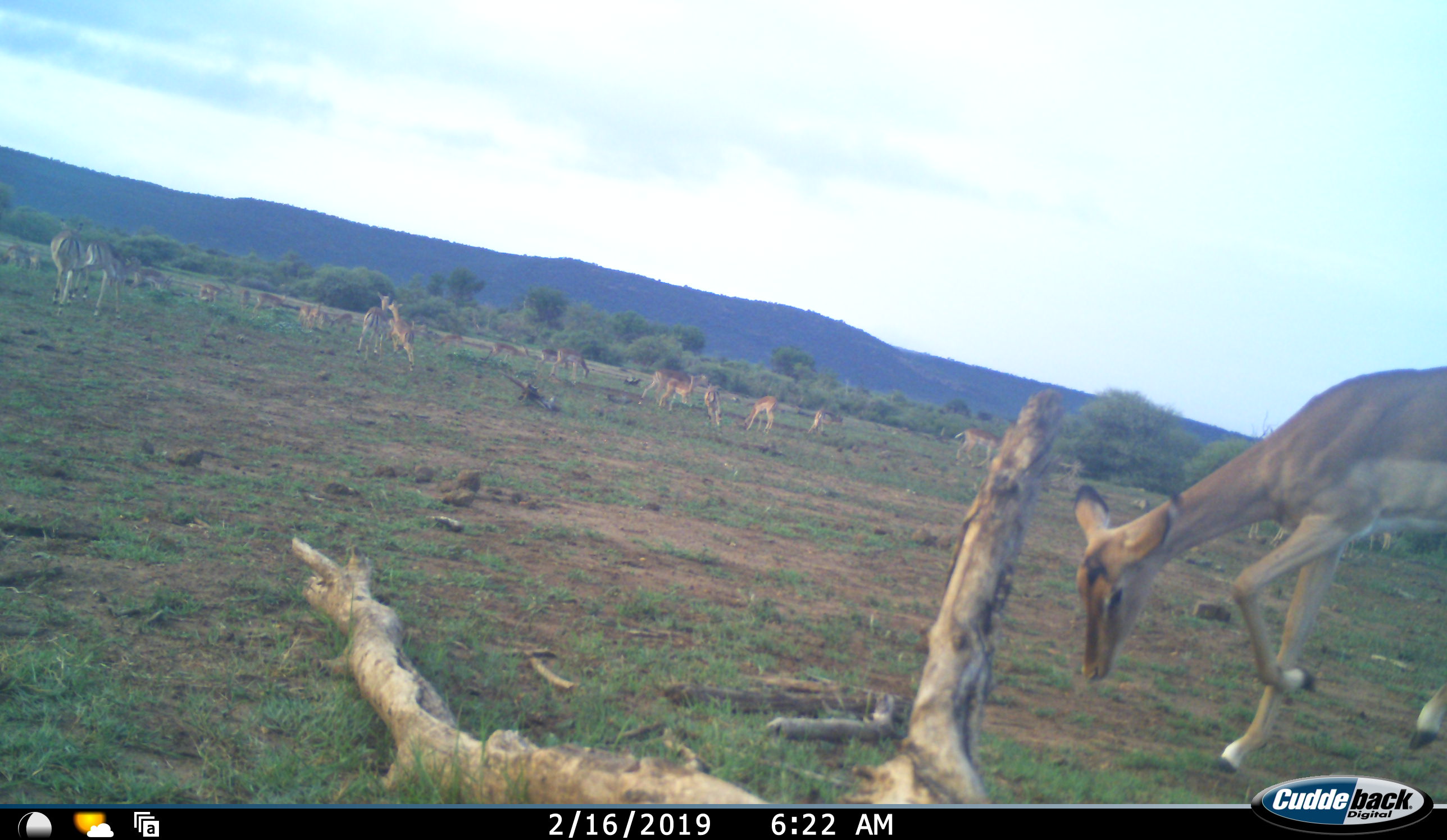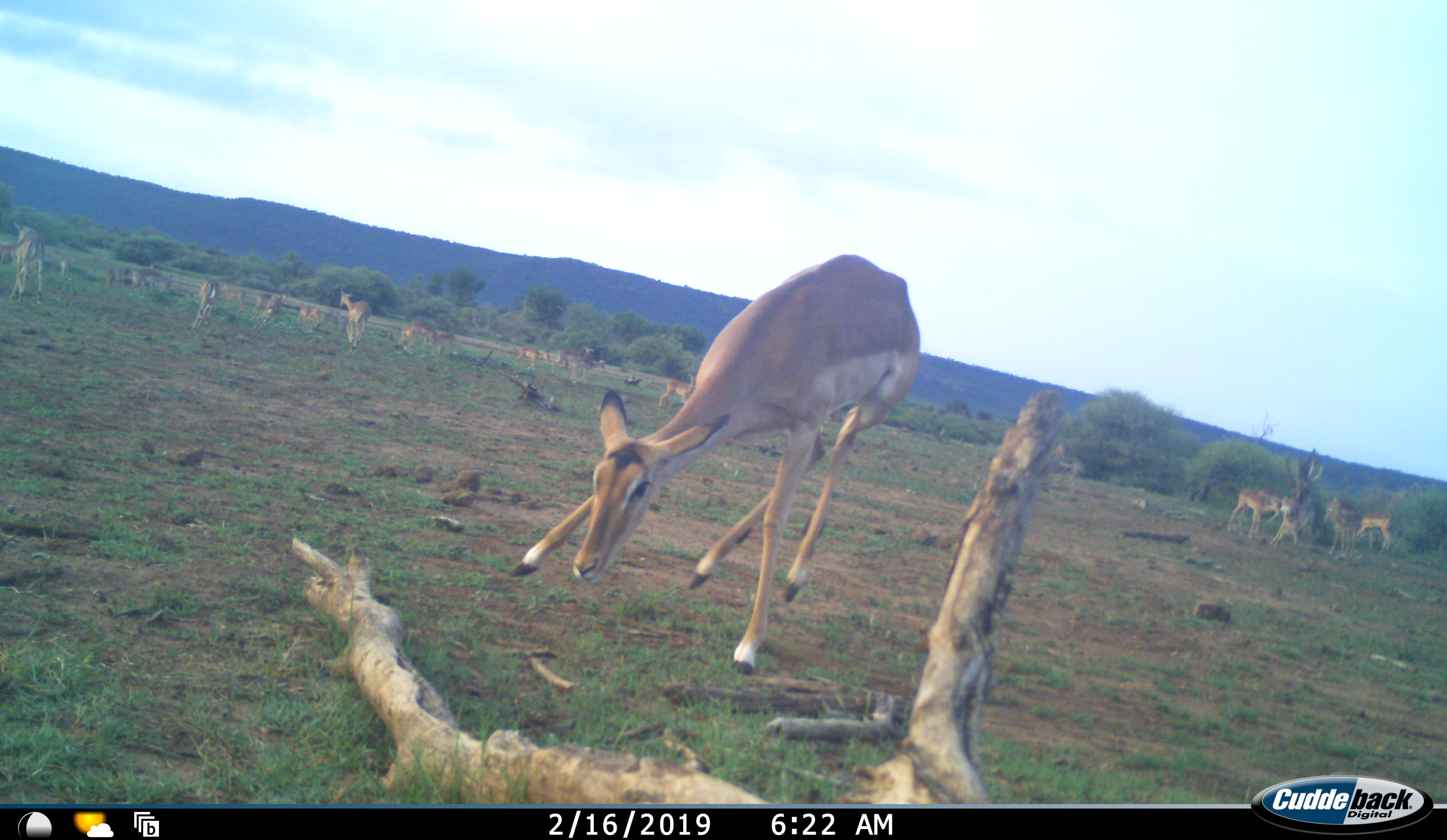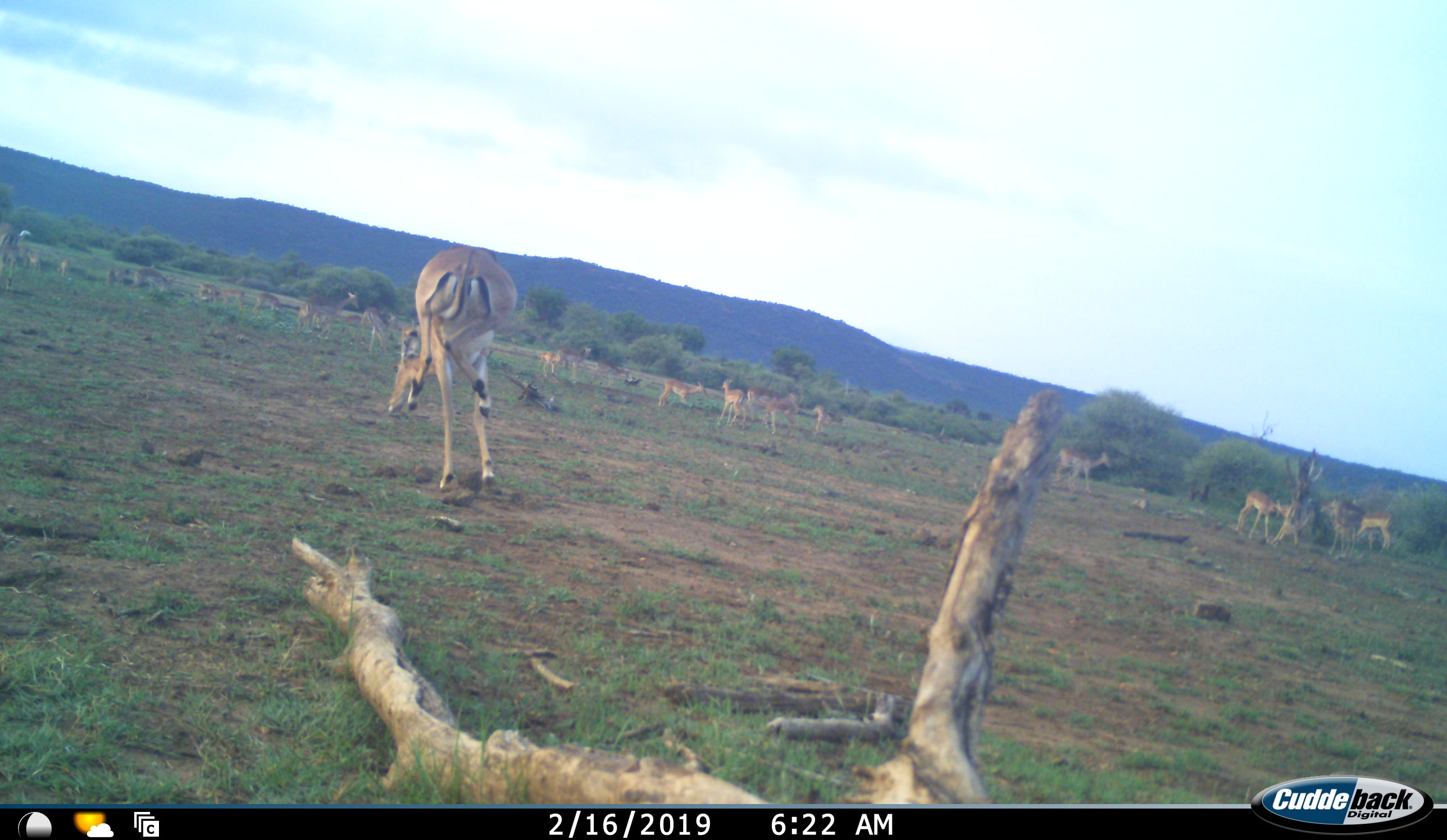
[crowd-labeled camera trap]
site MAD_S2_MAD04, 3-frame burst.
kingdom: Animalia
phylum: Chordata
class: Mammalia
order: Artiodactyla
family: Bovidae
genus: Aepyceros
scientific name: Aepyceros melampus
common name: impala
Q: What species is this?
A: Impala (Aepyceros melampus).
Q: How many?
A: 11-50.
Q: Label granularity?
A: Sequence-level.